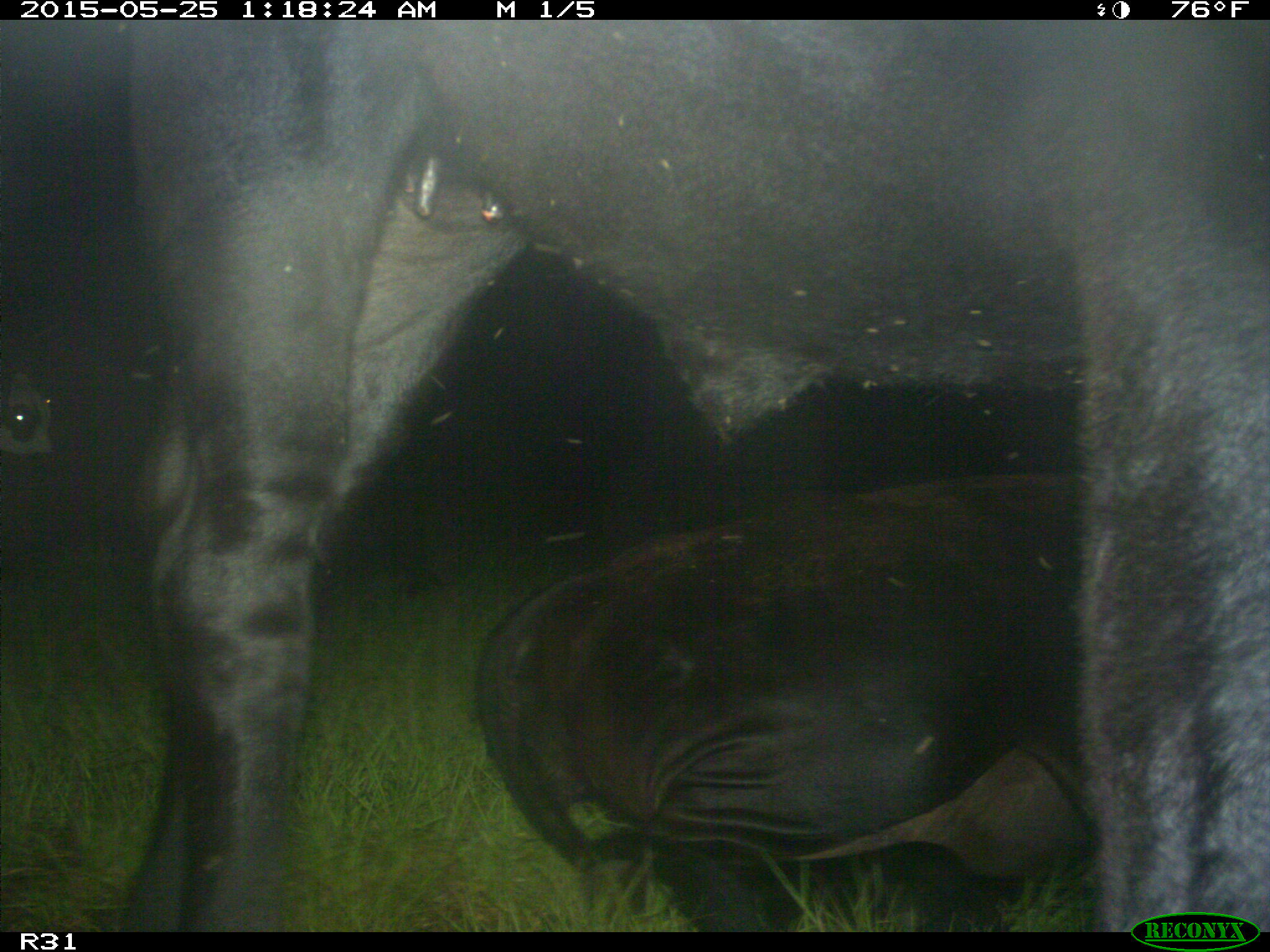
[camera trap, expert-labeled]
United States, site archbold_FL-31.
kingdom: Animalia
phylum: Chordata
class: Mammalia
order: Artiodactyla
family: Bovidae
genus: Bos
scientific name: Bos taurus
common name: domestic cow